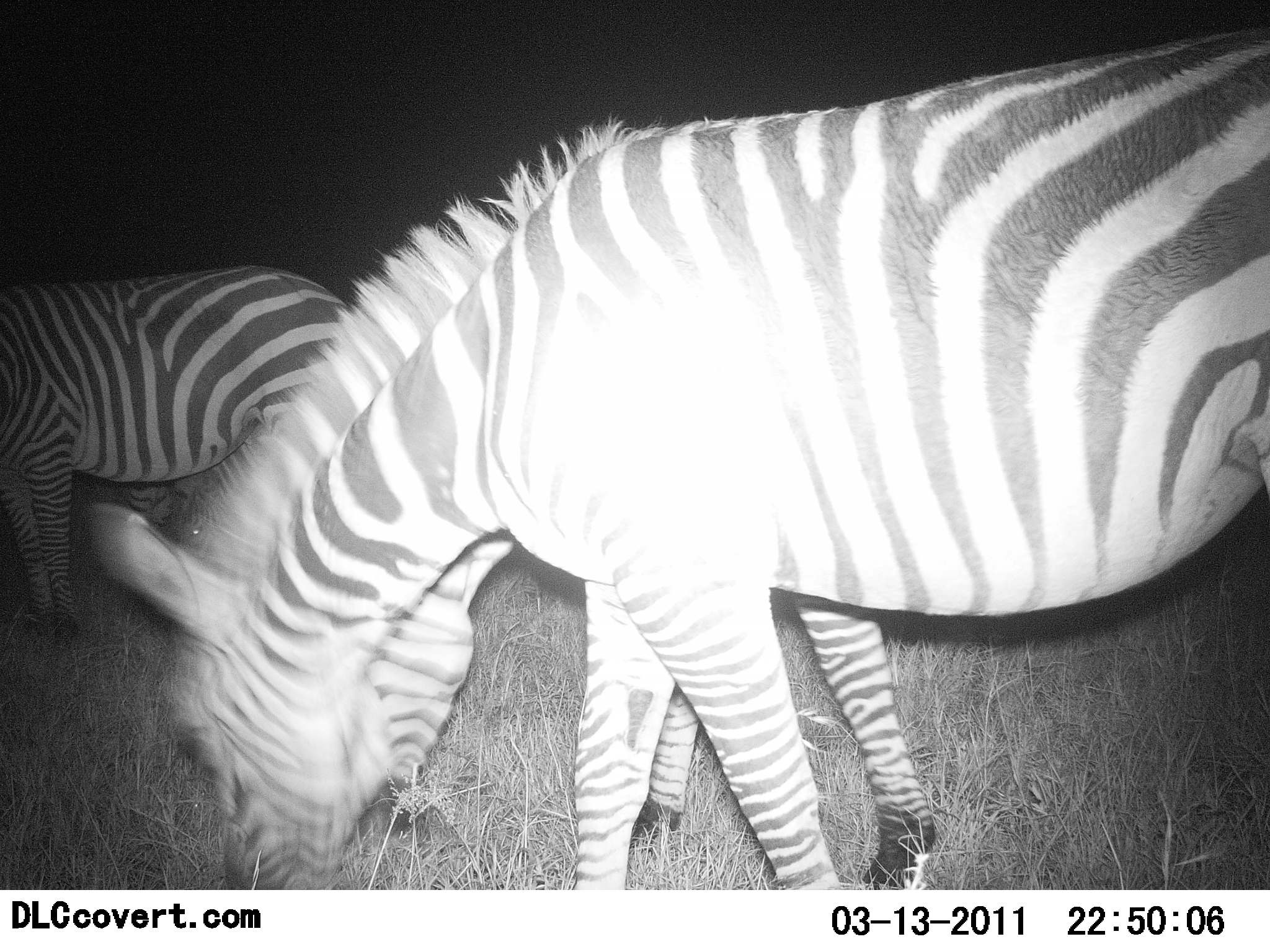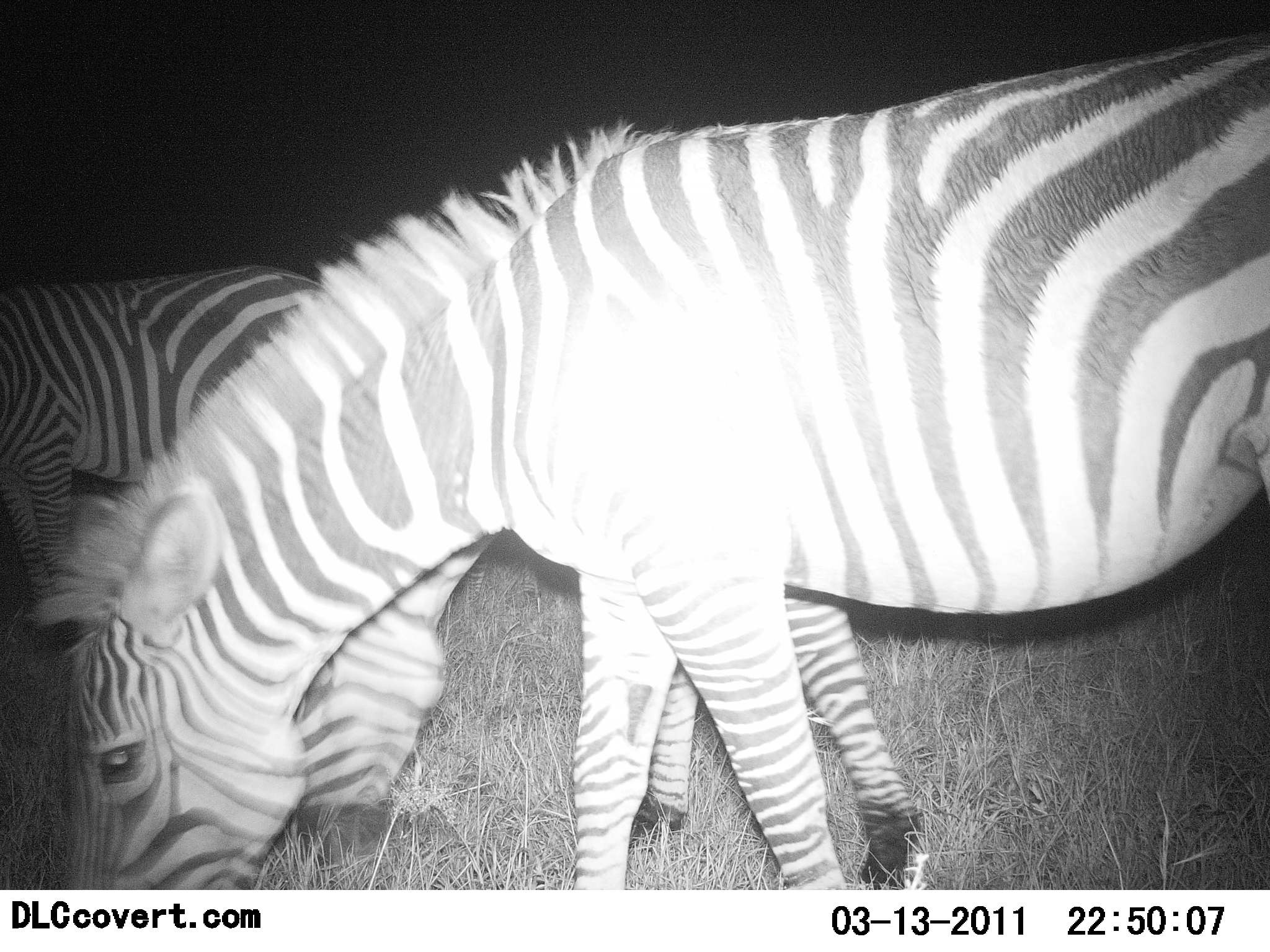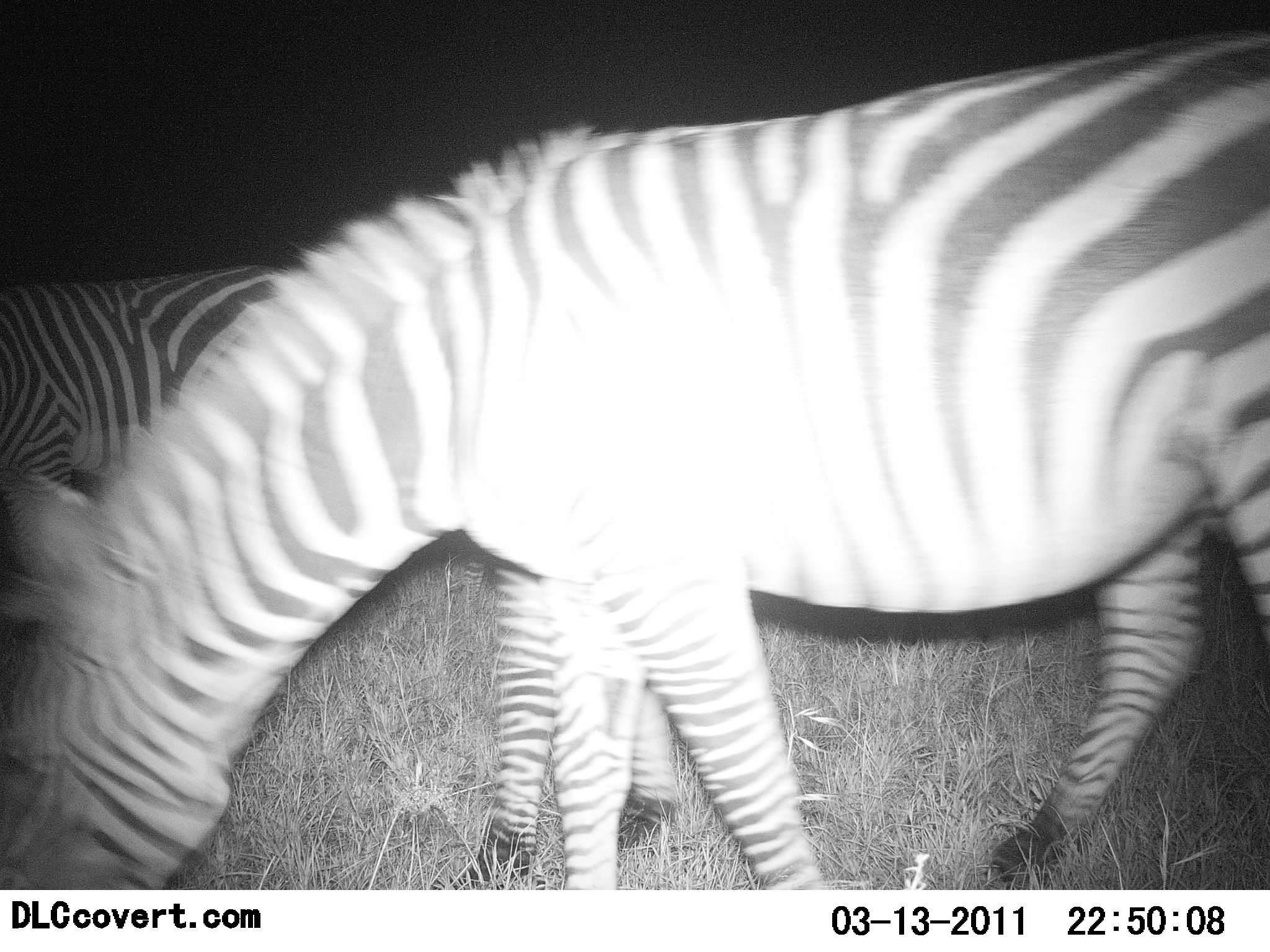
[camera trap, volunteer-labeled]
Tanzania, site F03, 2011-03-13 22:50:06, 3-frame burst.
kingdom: Animalia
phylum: Chordata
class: Mammalia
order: Perissodactyla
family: Equidae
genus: Equus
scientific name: Equus quagga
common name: plains zebra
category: zebra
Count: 3.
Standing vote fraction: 25%.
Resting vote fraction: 0%.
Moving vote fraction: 0%.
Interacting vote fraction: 0%.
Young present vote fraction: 0%.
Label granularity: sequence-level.